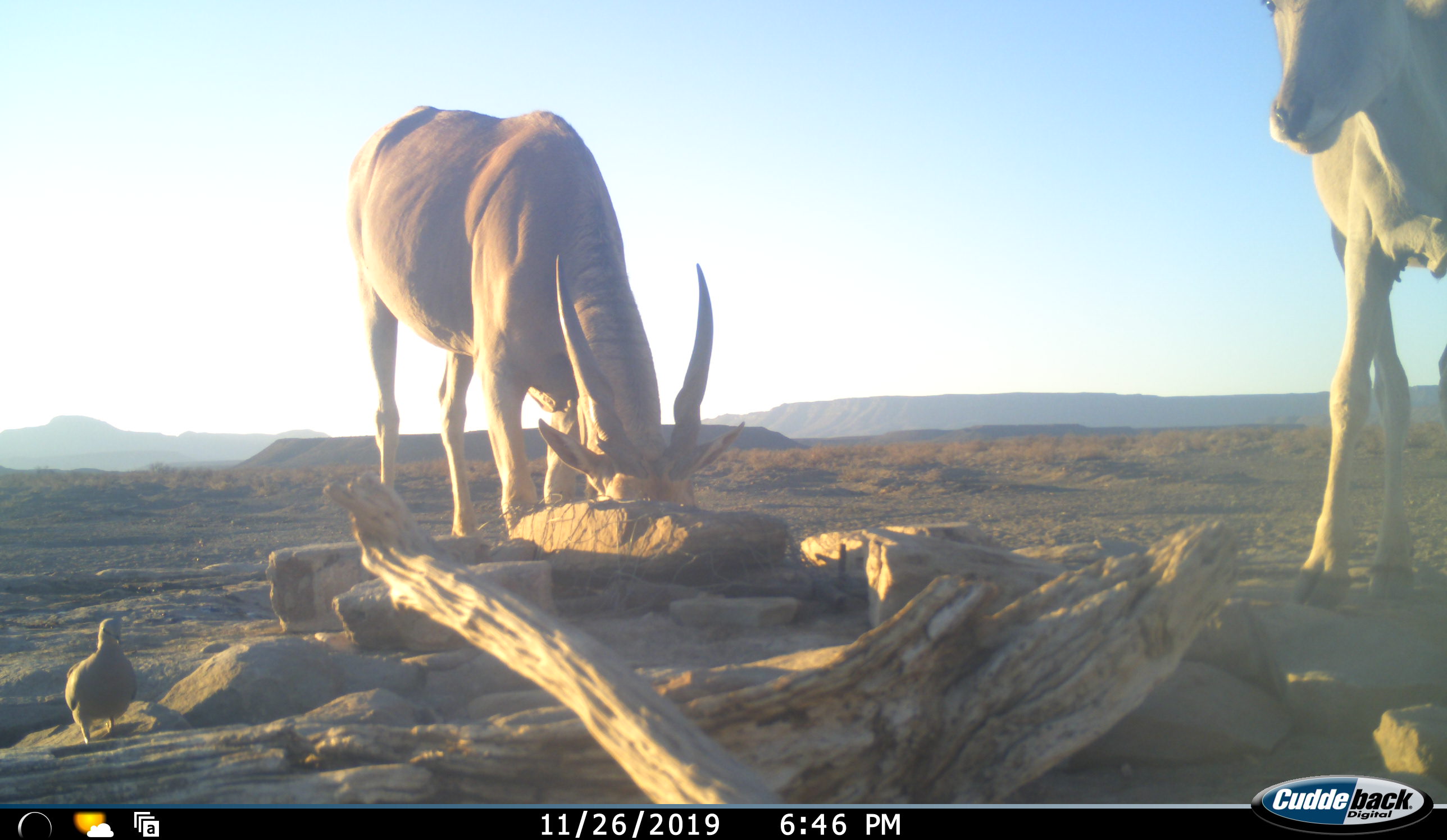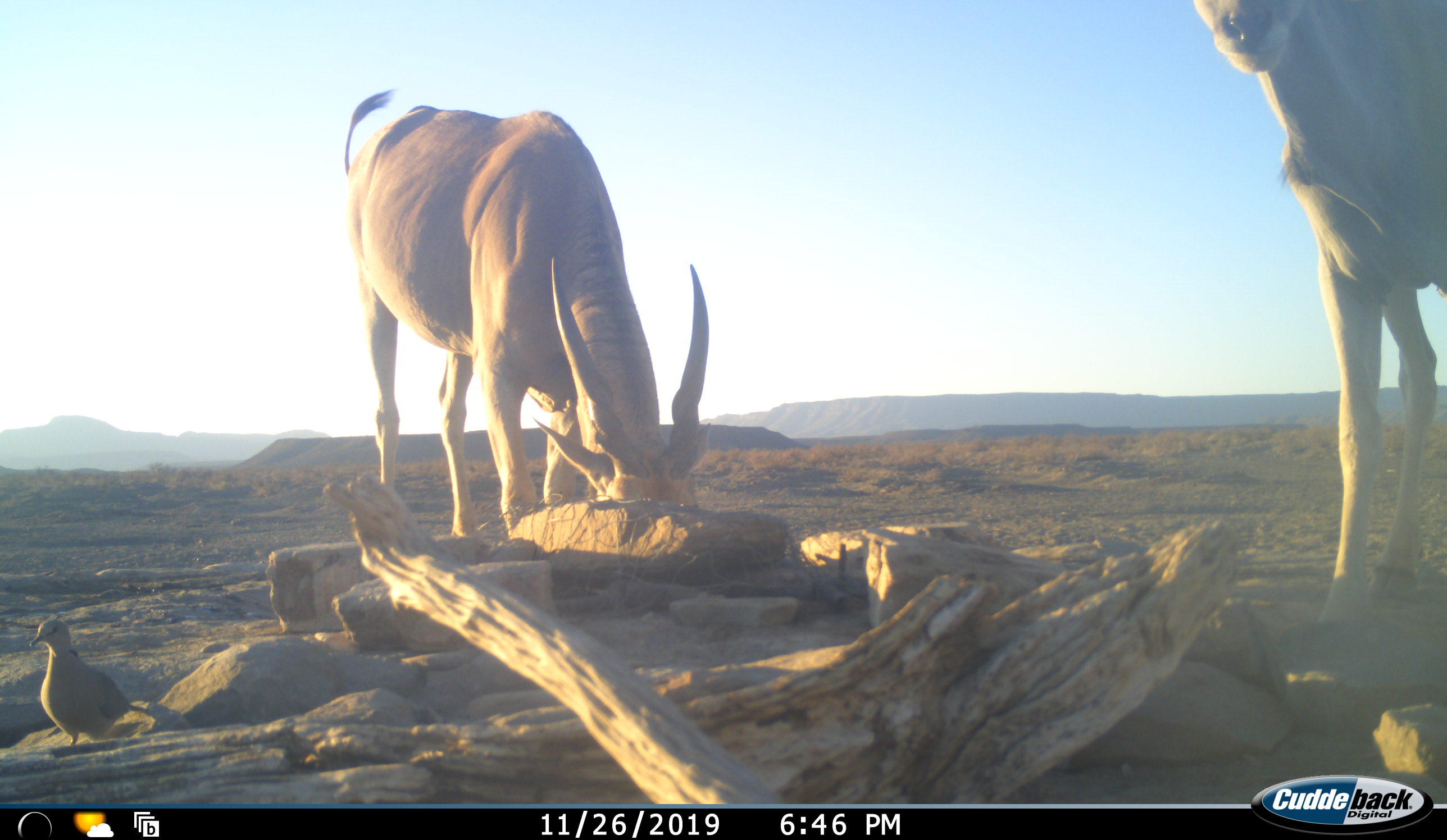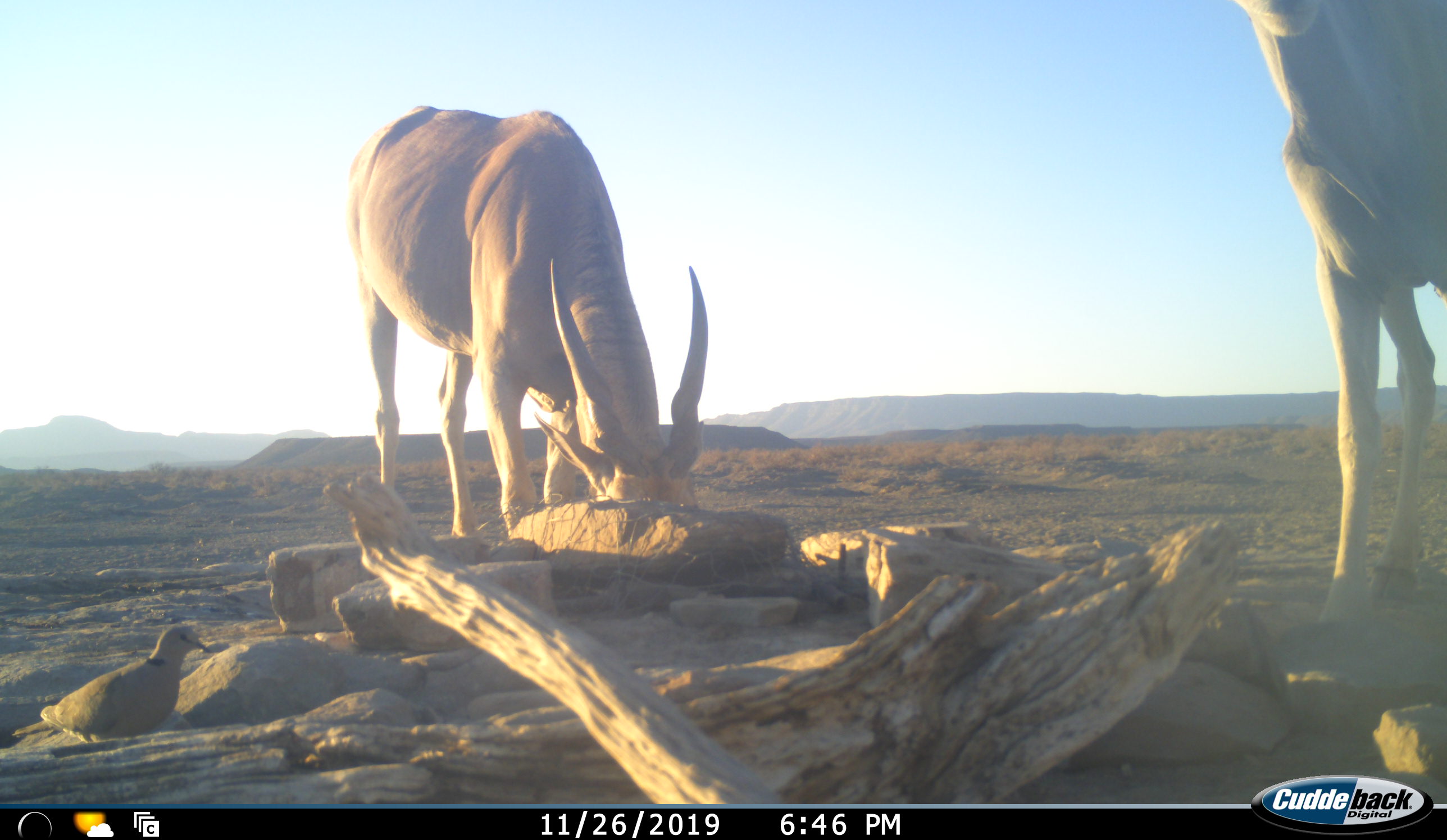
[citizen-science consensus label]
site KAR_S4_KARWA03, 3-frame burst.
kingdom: Animalia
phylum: Chordata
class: Aves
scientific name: Aves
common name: bird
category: birdother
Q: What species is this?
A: Birdother (bird) (Aves).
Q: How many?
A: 1.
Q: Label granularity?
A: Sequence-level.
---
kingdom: Animalia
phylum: Chordata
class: Mammalia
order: Artiodactyla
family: Bovidae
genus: Tragelaphus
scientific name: Tragelaphus oryx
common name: eland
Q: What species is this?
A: Eland (Tragelaphus oryx).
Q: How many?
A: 2.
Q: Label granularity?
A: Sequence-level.